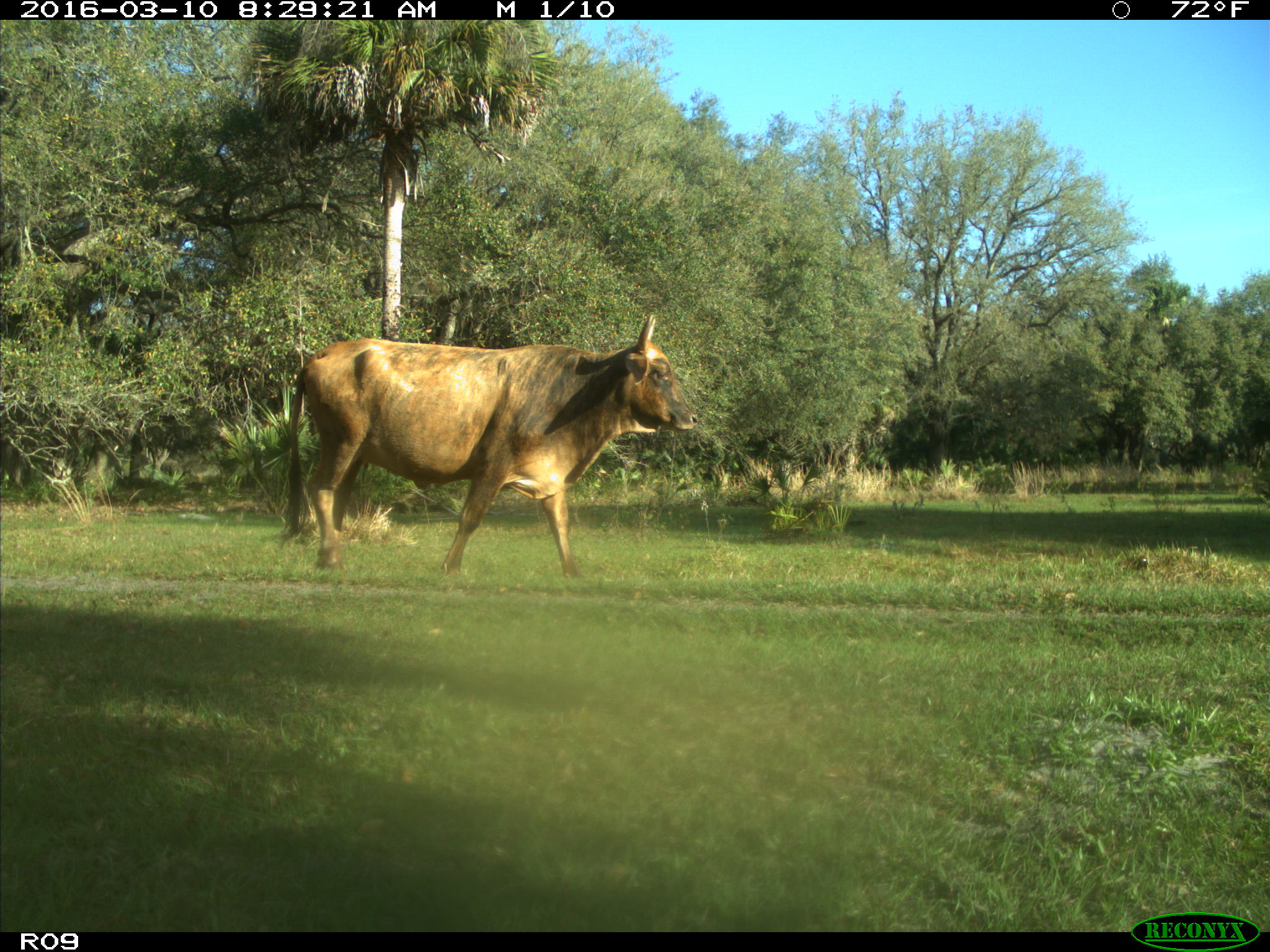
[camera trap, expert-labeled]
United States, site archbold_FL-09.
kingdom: Animalia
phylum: Chordata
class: Mammalia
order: Artiodactyla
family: Bovidae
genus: Bos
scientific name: Bos taurus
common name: domestic cow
Bos taurus (domestic cow).